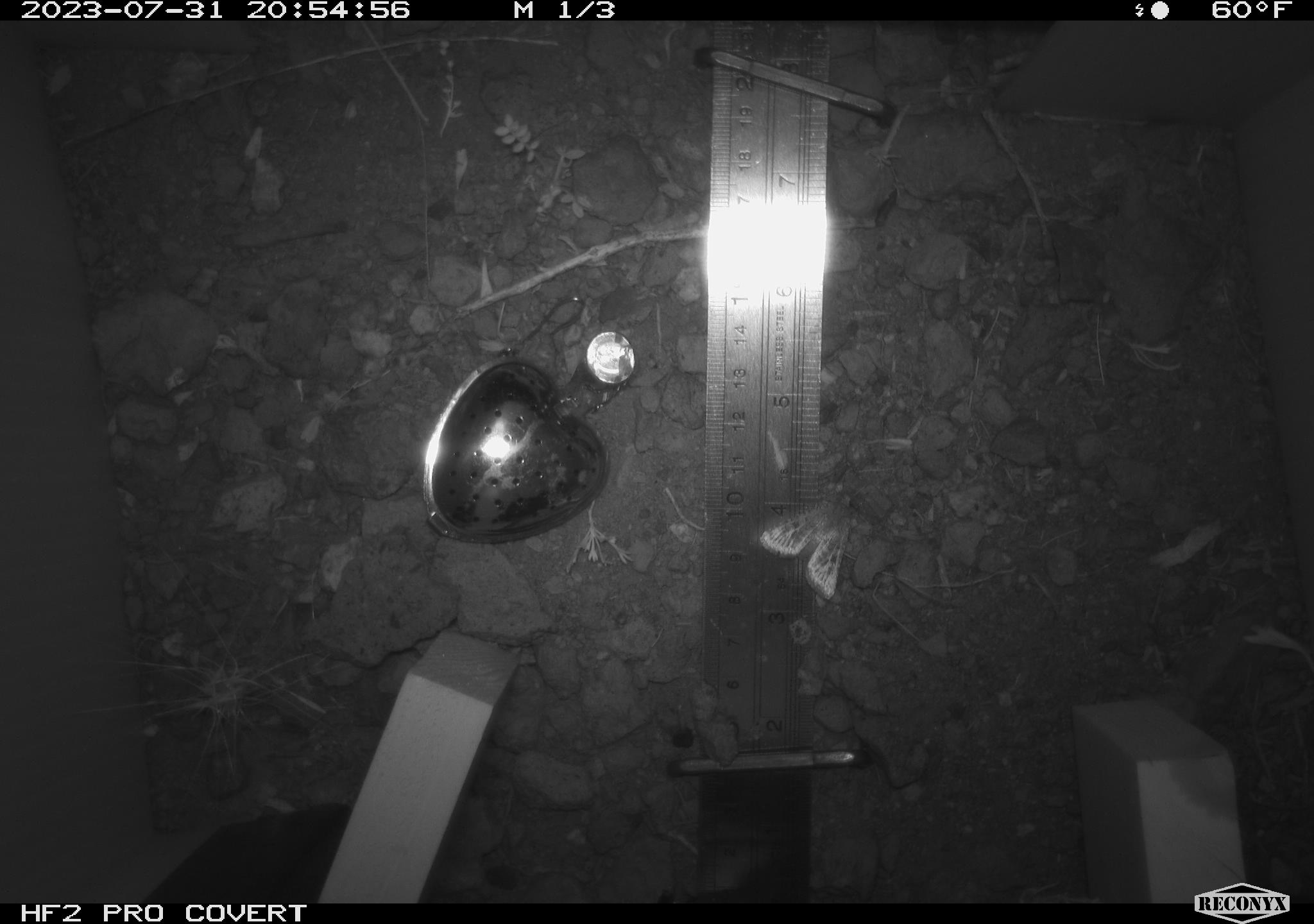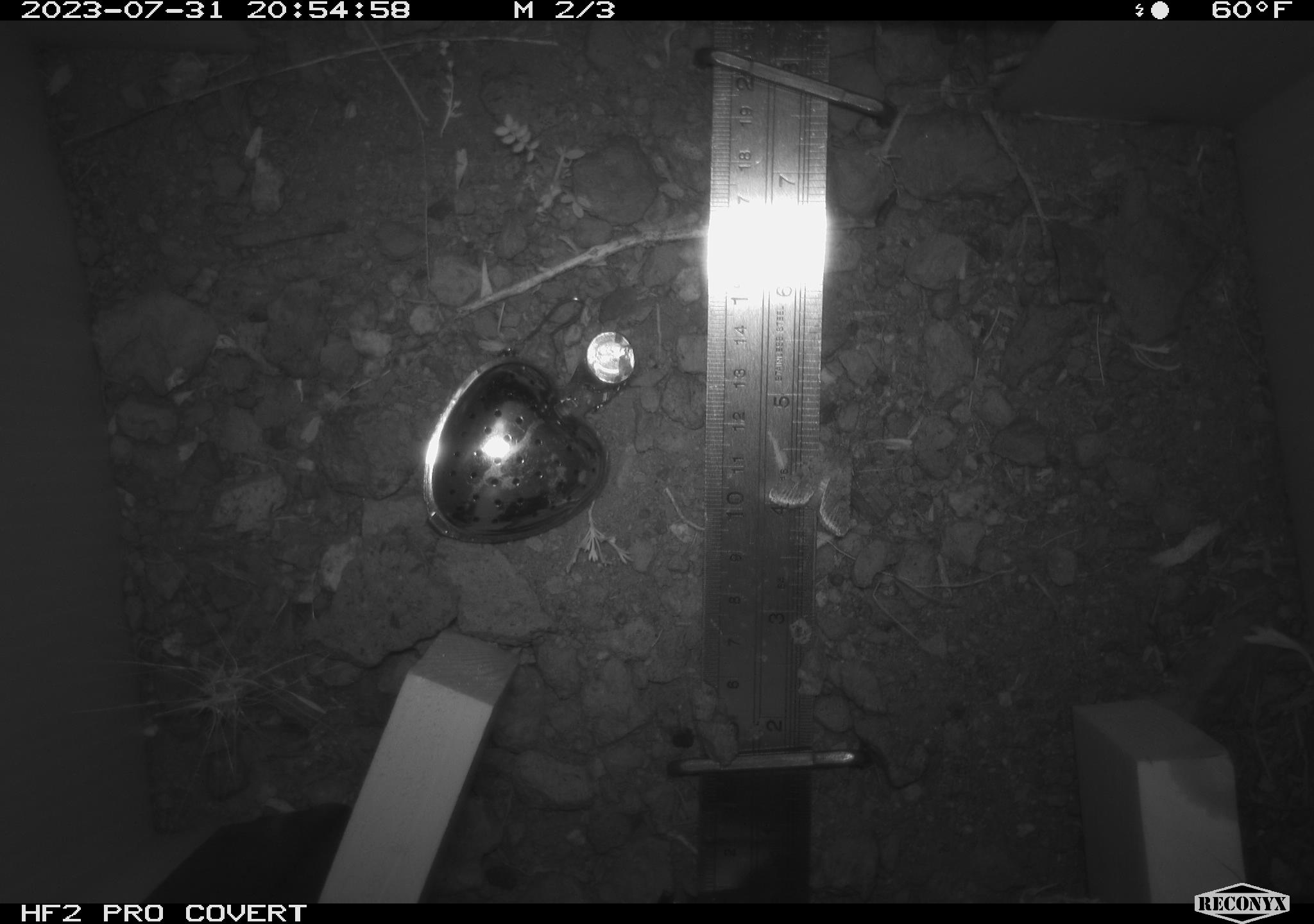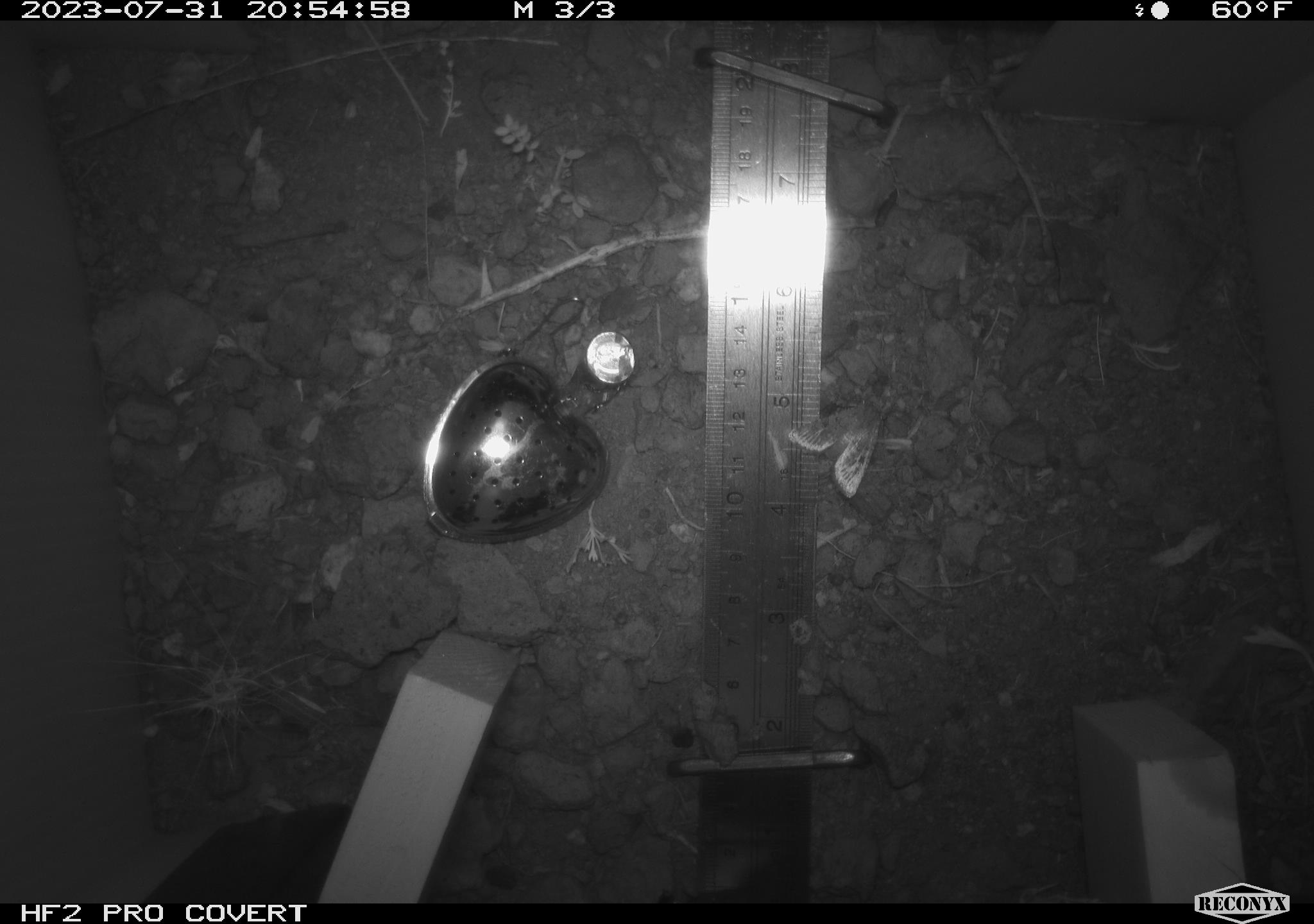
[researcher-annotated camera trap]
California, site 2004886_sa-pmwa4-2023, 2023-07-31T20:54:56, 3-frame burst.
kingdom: Animalia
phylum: Arthropoda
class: Insecta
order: Lepidoptera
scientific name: Lepidoptera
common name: butterflies and moths